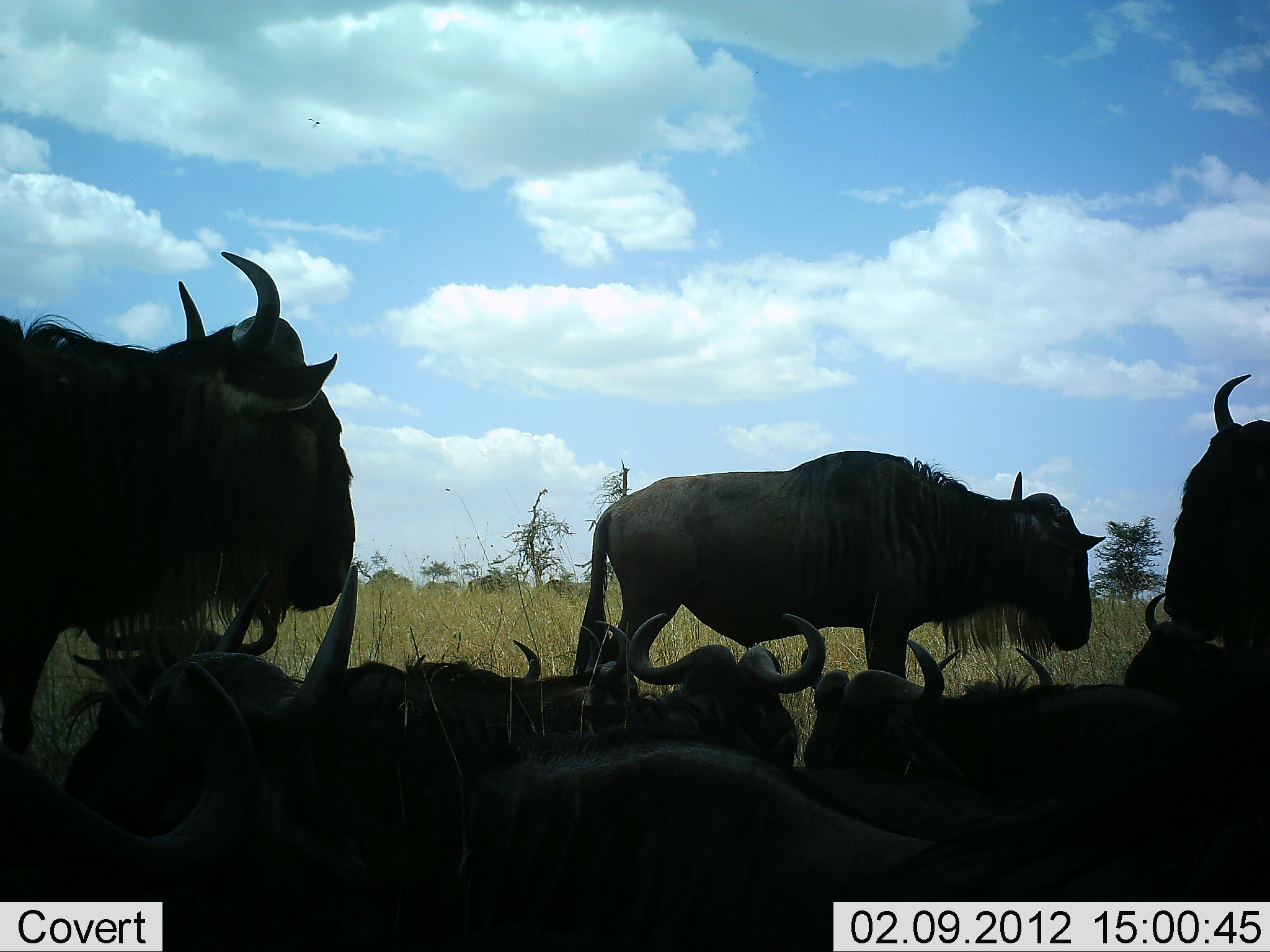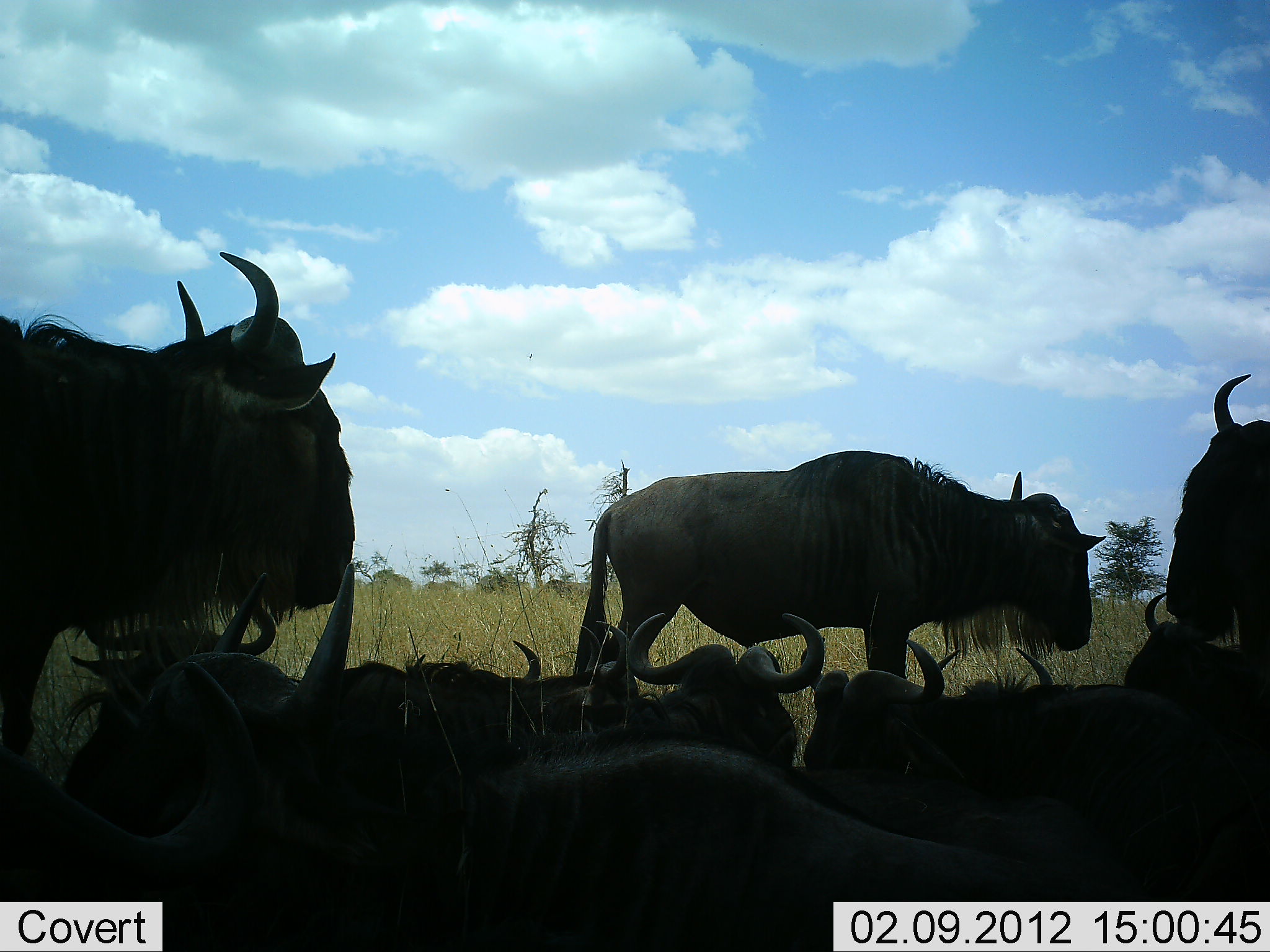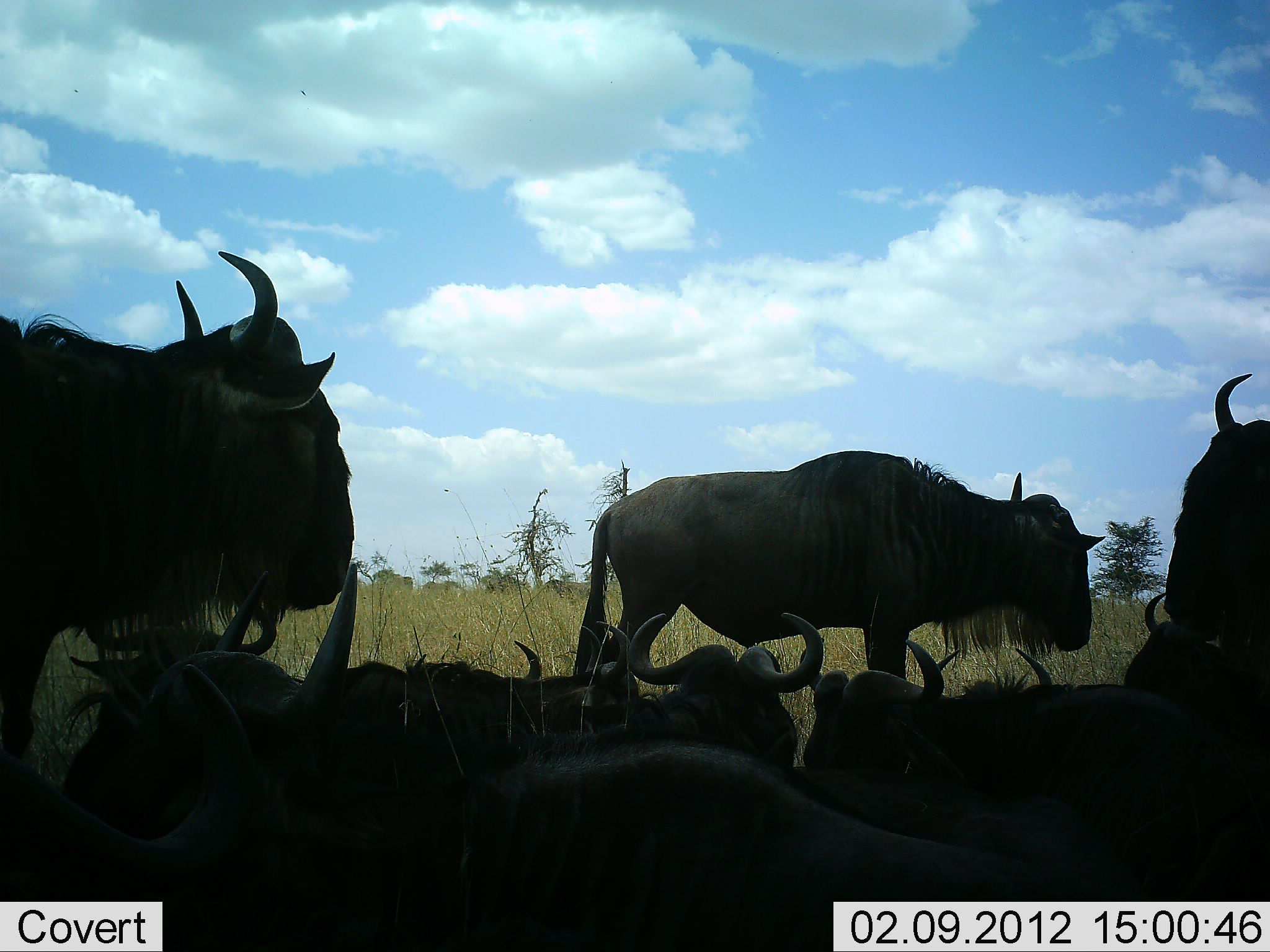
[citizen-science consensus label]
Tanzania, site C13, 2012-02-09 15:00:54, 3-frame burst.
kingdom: Animalia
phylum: Chordata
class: Mammalia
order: Artiodactyla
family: Bovidae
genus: Connochaetes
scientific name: Connochaetes taurinus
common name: blue wildebeest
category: wildebeest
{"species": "wildebeest (blue wildebeest) (Connochaetes taurinus)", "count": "10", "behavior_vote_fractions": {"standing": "87%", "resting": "96%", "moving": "30%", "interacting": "4%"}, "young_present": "0%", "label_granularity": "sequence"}